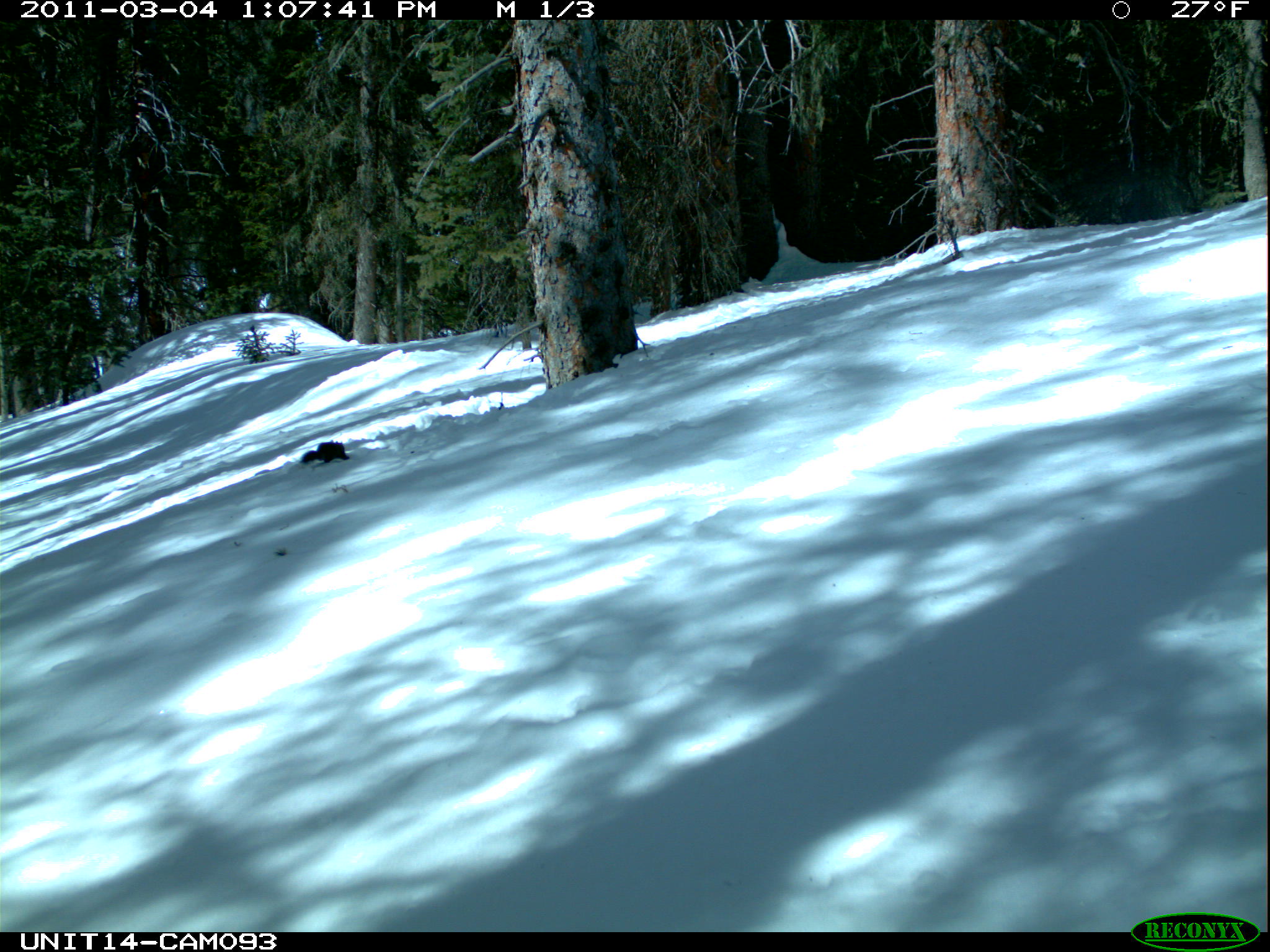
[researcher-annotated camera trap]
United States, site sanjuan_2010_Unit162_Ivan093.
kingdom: Animalia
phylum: Chordata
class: Mammalia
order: Rodentia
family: Sciuridae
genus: Tamiasciurus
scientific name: Tamiasciurus hudsonicus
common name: american red squirrel